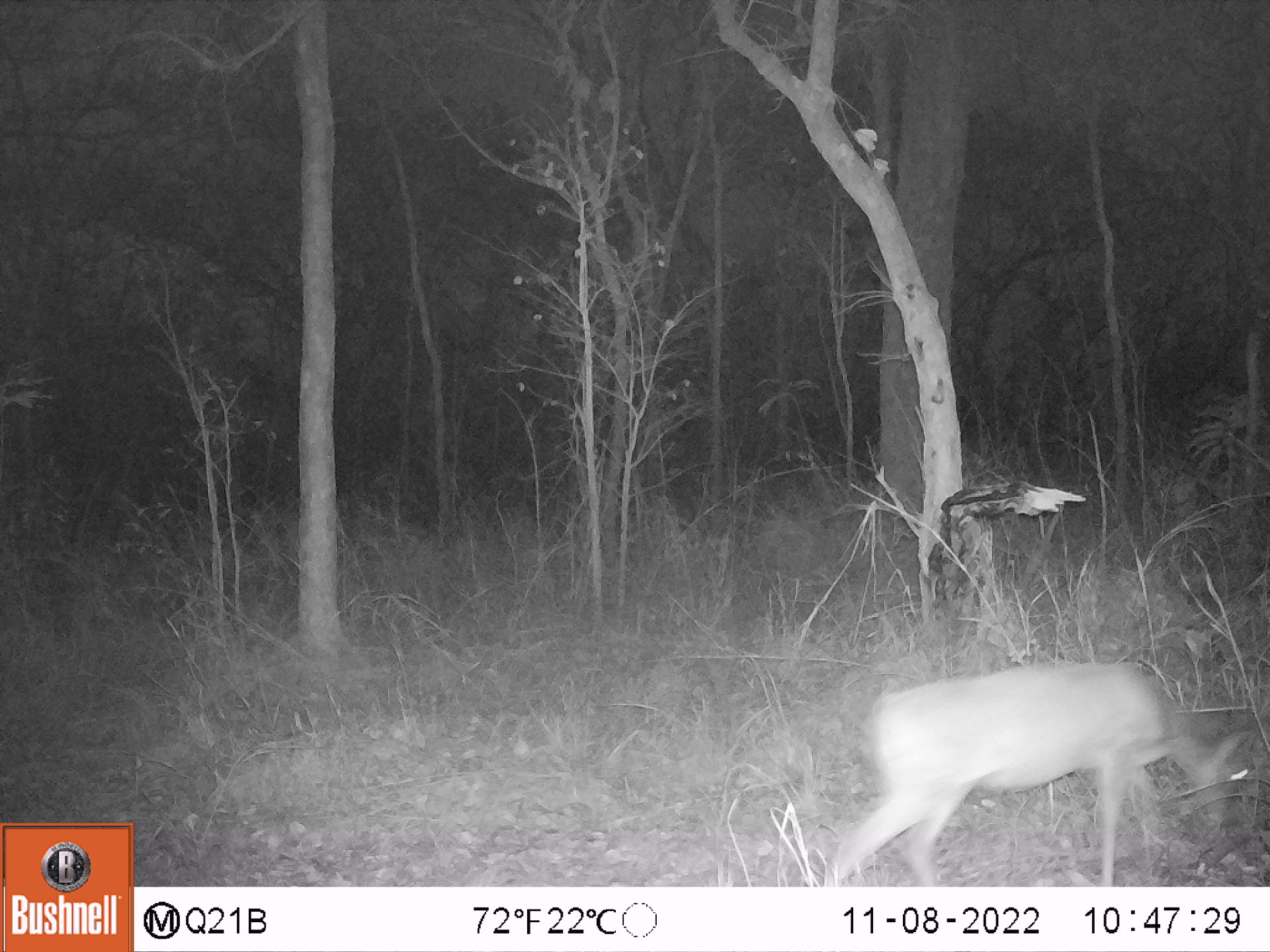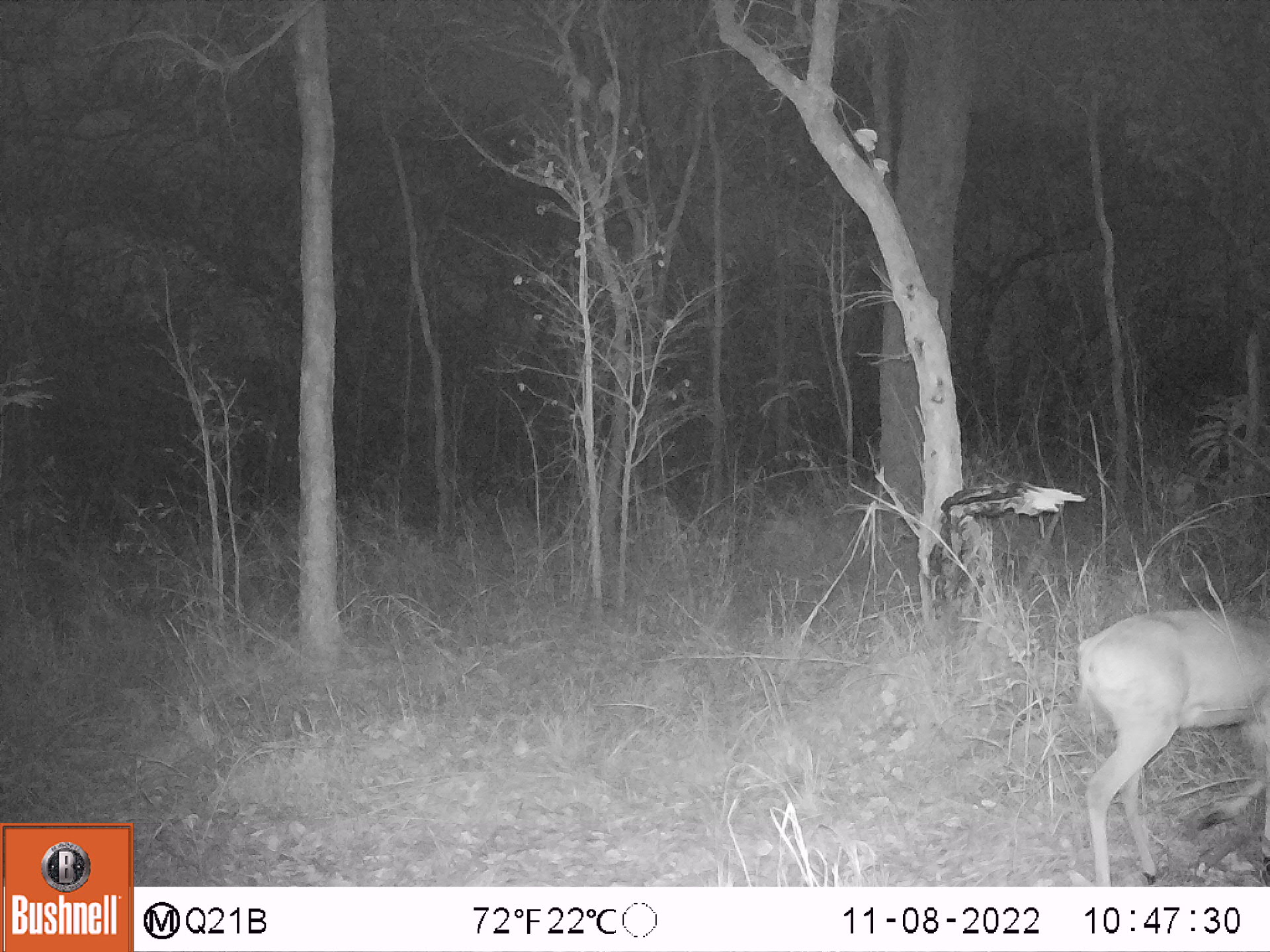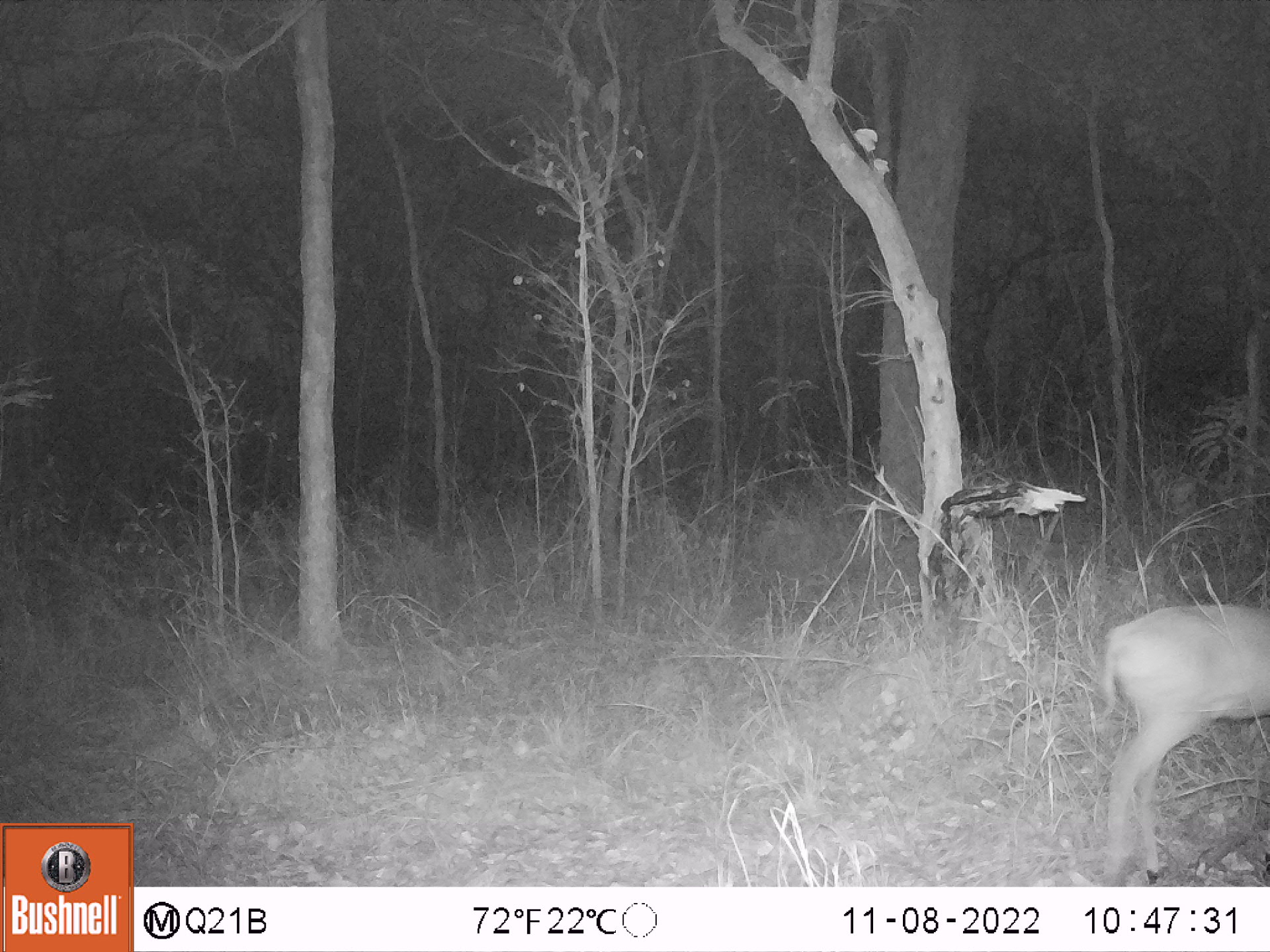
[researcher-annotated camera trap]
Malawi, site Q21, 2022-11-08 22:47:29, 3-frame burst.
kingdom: Animalia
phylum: Chordata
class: Mammalia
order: Artiodactyla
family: Bovidae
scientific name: Antilopinae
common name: small antelope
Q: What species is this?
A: Small antelope (Antilopinae).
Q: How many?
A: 1.